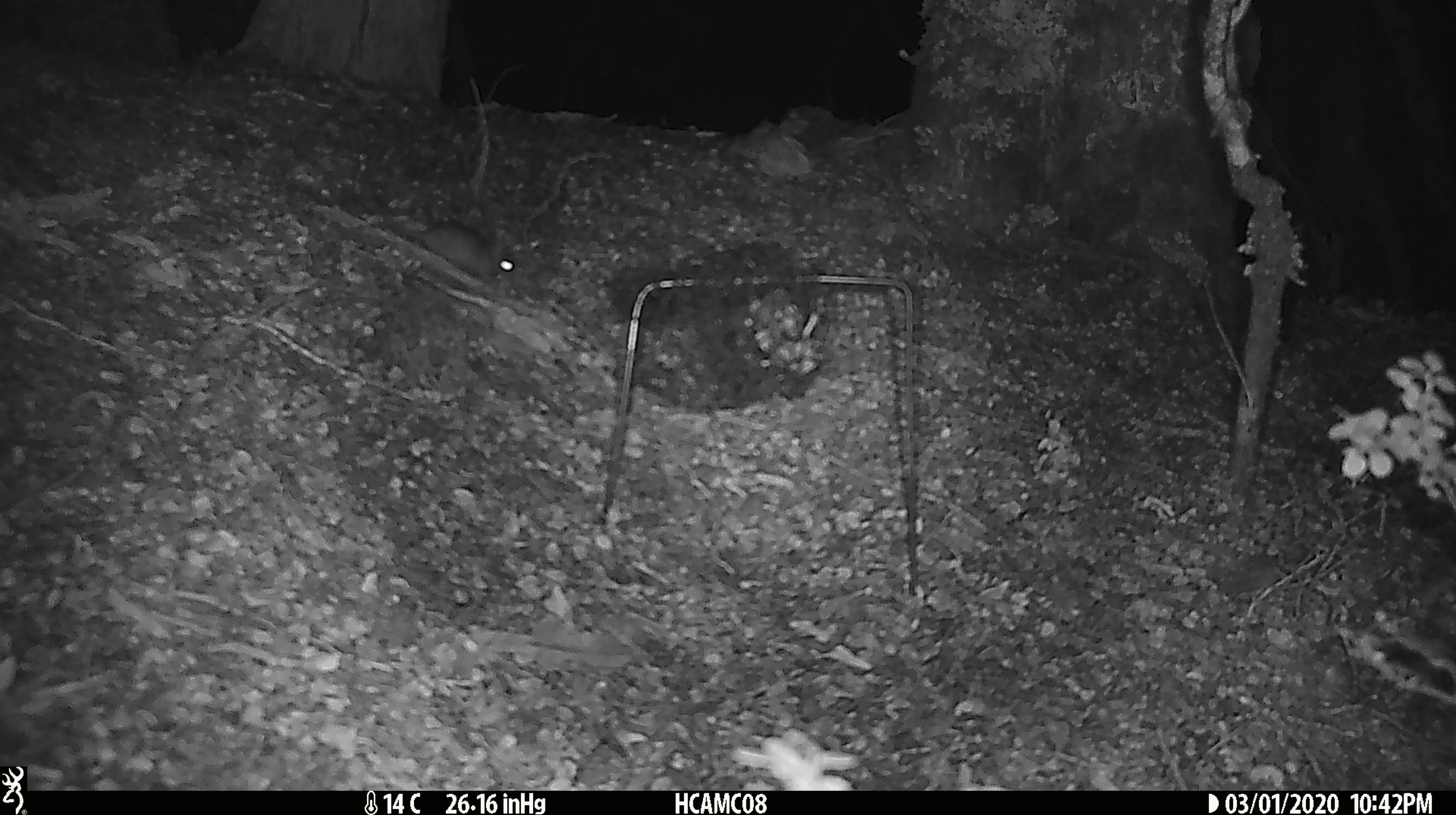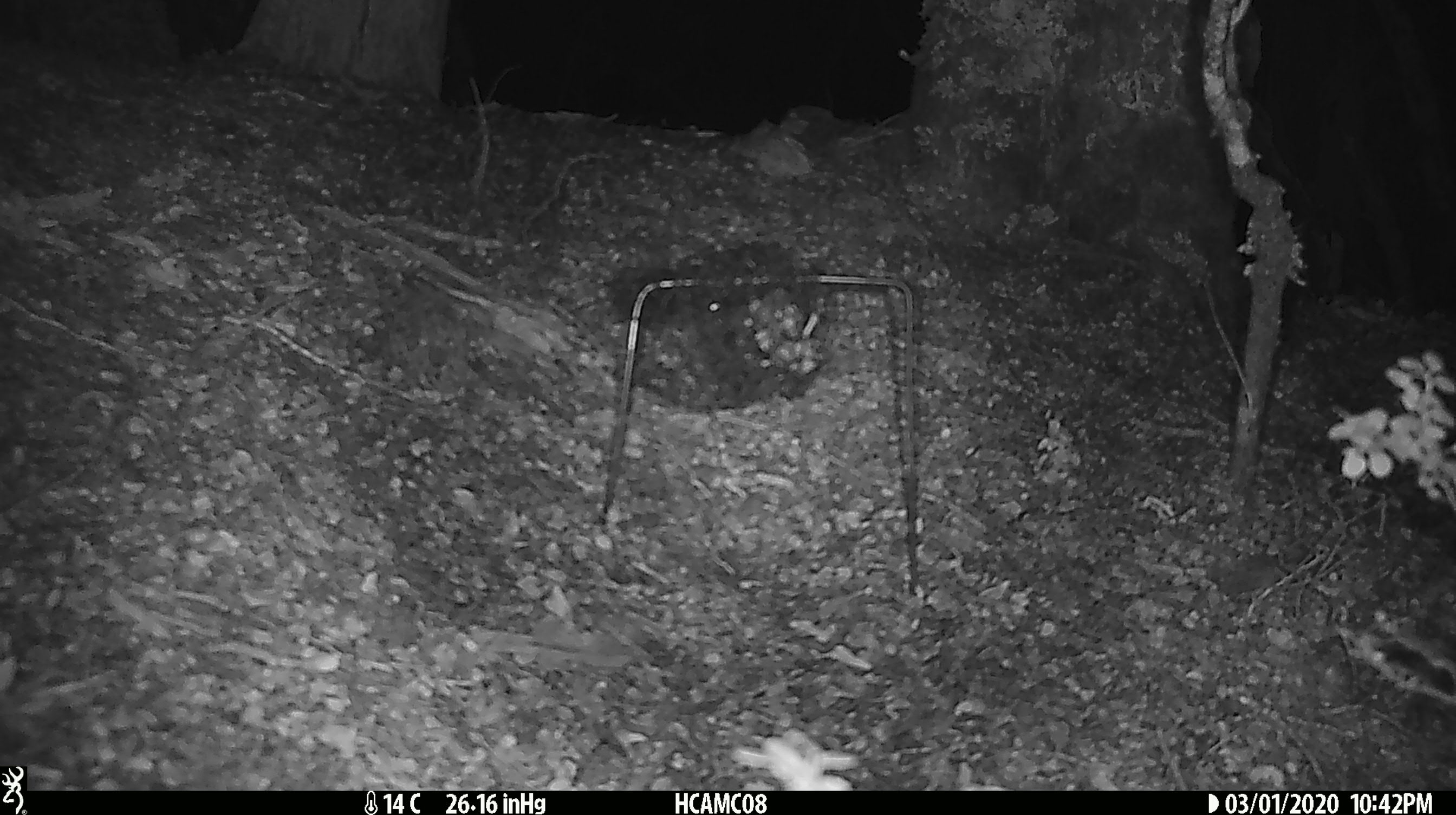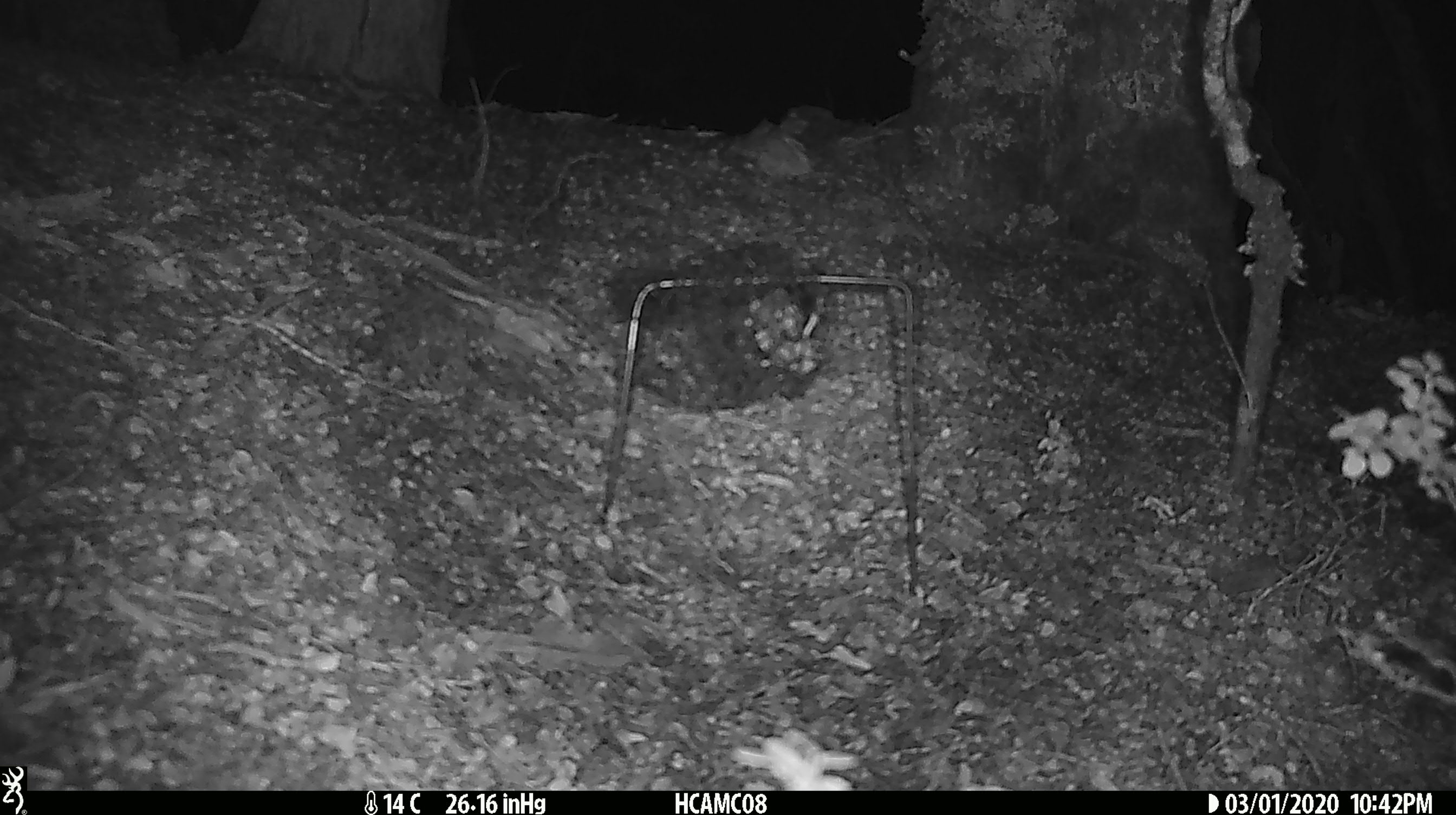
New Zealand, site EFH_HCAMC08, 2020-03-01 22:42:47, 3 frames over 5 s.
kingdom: Animalia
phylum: Chordata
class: Mammalia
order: Rodentia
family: Muridae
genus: Mus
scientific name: Mus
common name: mouse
Mouse (Mus).